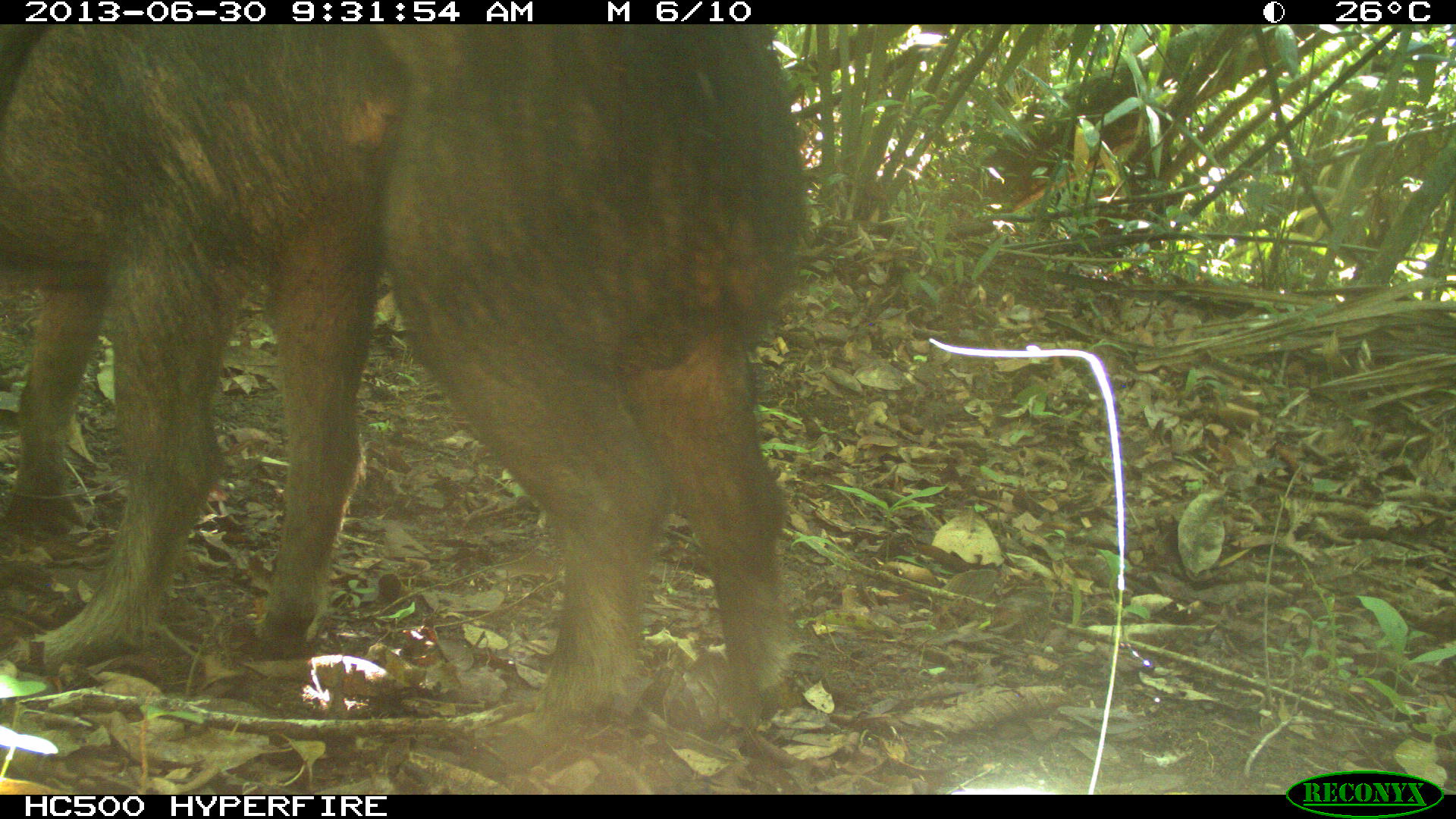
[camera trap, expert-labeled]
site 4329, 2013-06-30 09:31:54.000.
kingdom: Animalia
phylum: Chordata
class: Mammalia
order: Artiodactyla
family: Tayassuidae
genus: Tayassu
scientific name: Tayassu pecari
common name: white-lipped peccary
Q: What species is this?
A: Tayassu pecari (white-lipped peccary).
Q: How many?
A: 3.